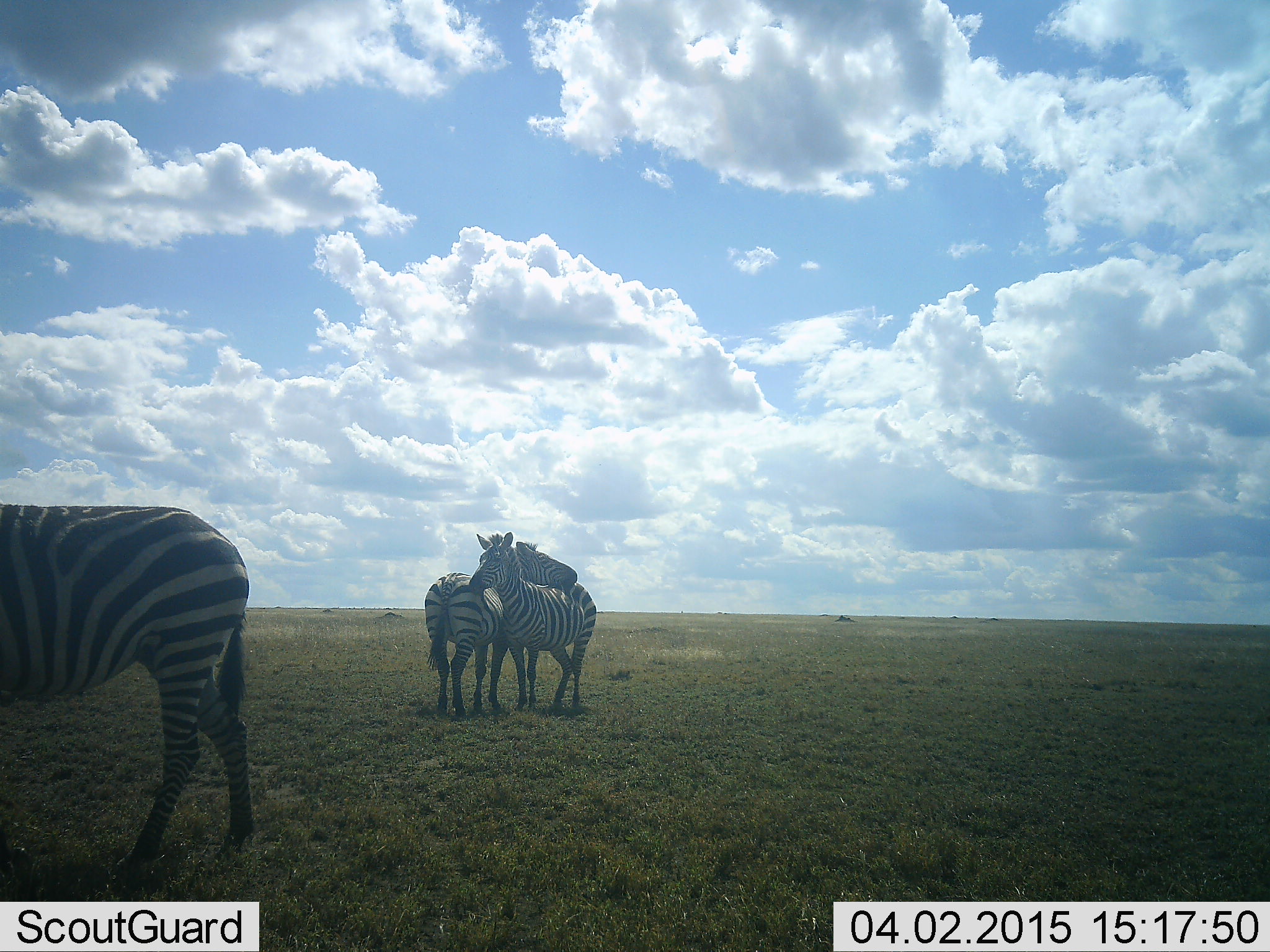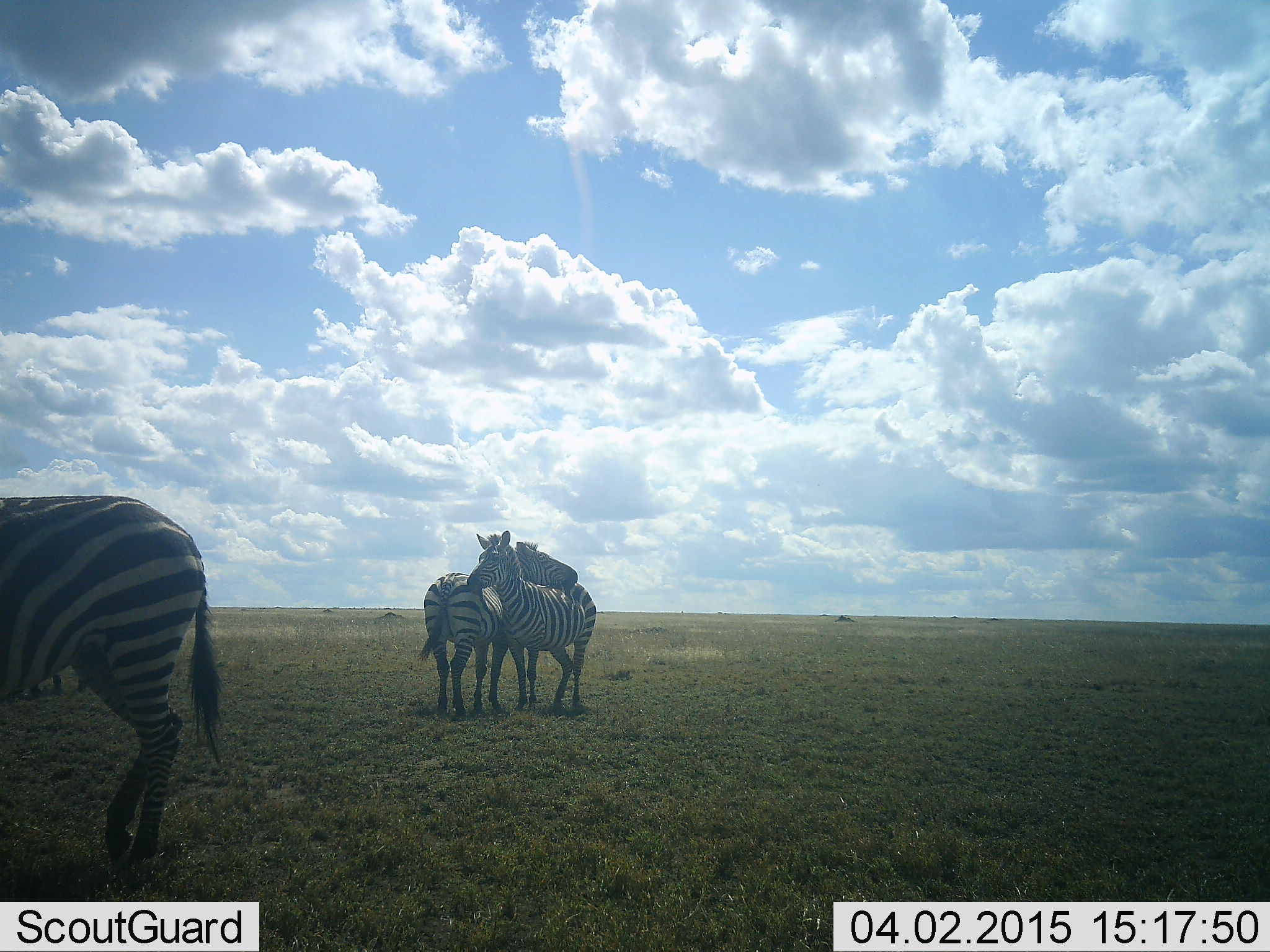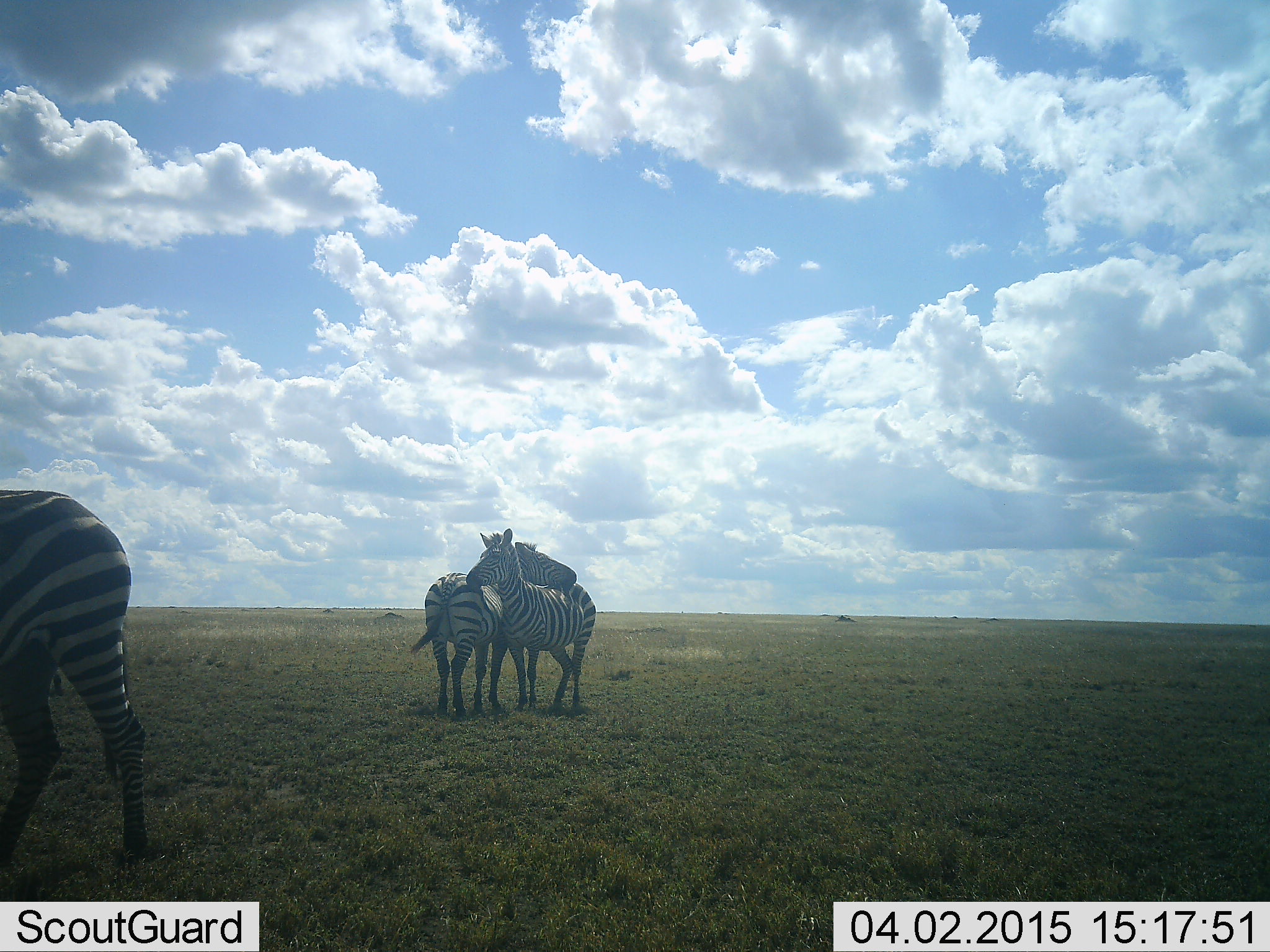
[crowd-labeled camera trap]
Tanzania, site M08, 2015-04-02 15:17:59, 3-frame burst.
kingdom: Animalia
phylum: Chordata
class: Mammalia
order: Perissodactyla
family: Equidae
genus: Equus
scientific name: Equus quagga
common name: plains zebra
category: zebra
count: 3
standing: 80%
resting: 0%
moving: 20%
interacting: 80%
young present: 0%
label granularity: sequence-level